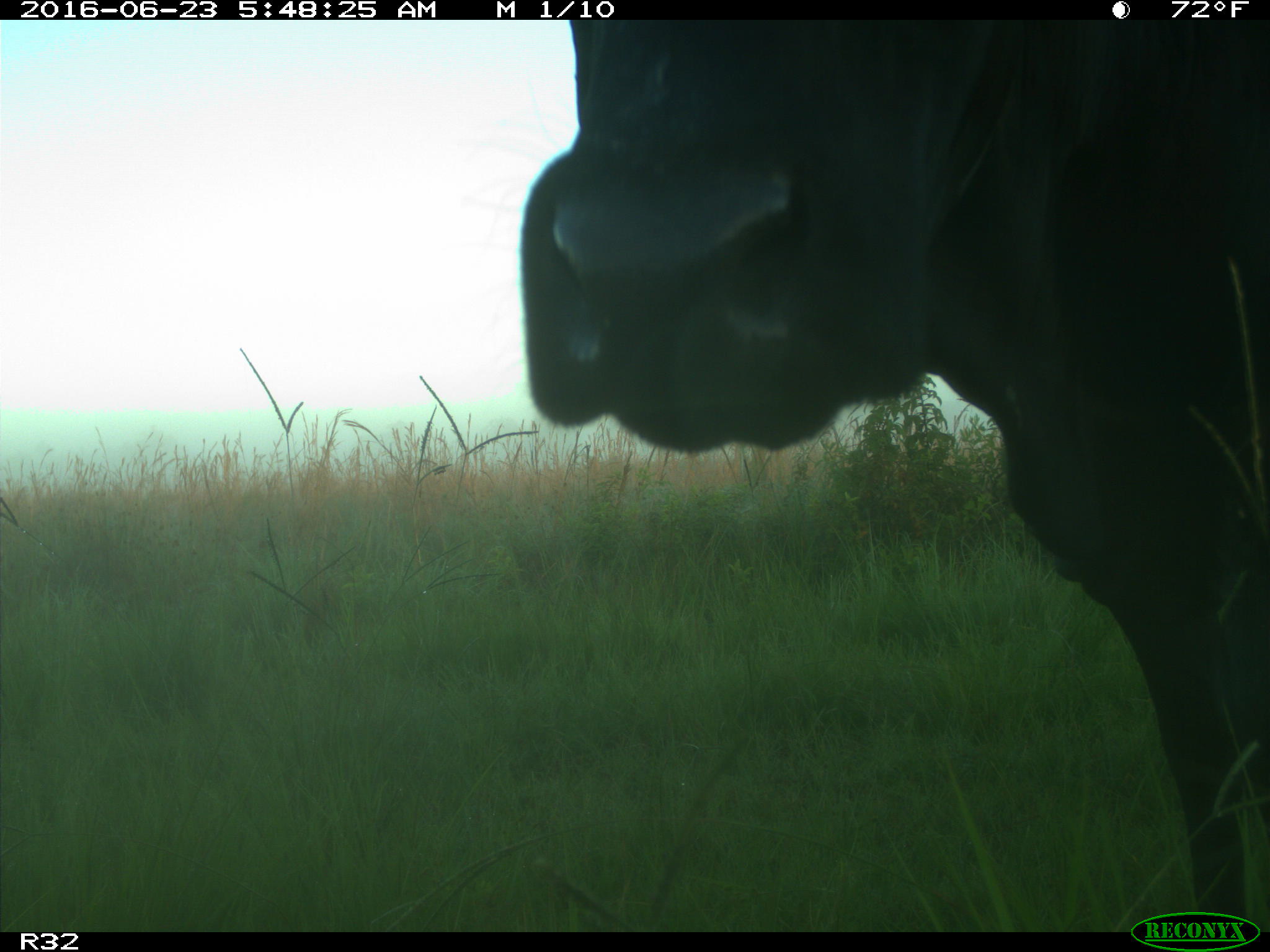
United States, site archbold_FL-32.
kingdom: Animalia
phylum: Chordata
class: Mammalia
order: Artiodactyla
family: Bovidae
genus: Bos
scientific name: Bos taurus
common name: domestic cow